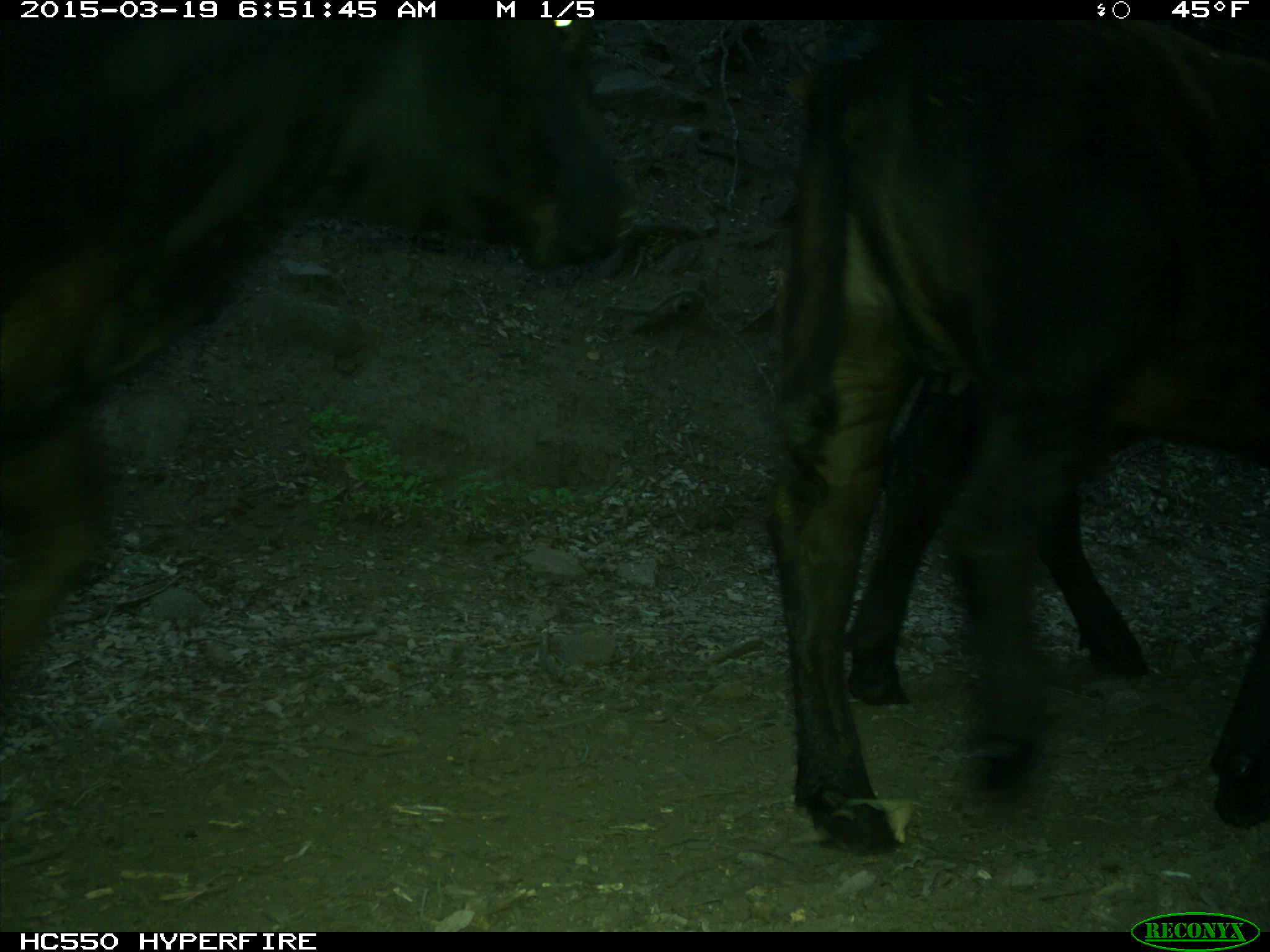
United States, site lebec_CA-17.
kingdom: Animalia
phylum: Chordata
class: Mammalia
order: Artiodactyla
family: Bovidae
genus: Bos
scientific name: Bos taurus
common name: domestic cow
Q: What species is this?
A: Bos taurus (domestic cow).